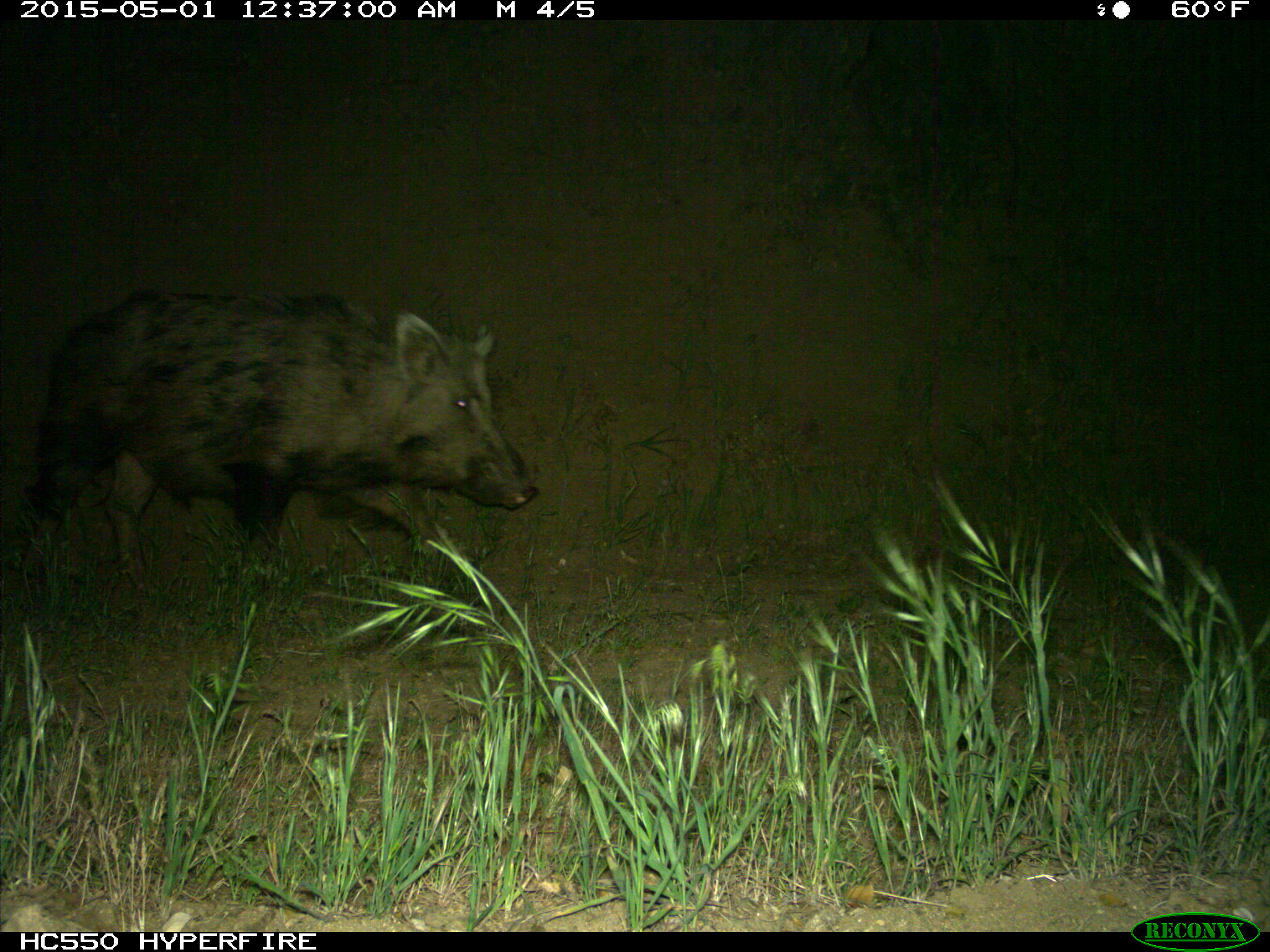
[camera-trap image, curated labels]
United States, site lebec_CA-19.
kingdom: Animalia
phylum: Chordata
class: Mammalia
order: Artiodactyla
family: Suidae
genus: Sus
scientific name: Sus scrofa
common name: wild boar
Sus scrofa (wild boar).